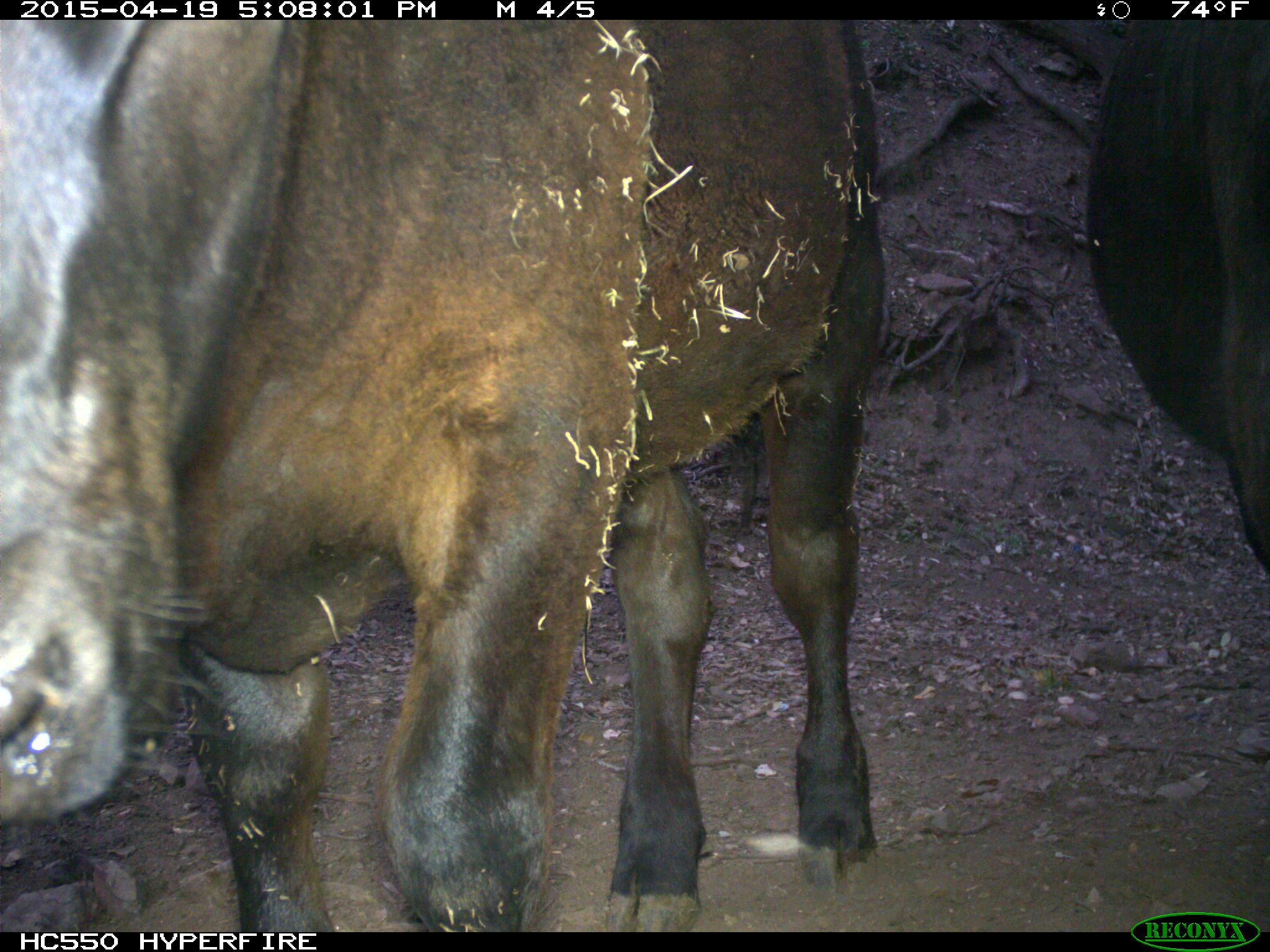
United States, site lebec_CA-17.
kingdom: Animalia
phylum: Chordata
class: Mammalia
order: Artiodactyla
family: Bovidae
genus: Bos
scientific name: Bos taurus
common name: domestic cow